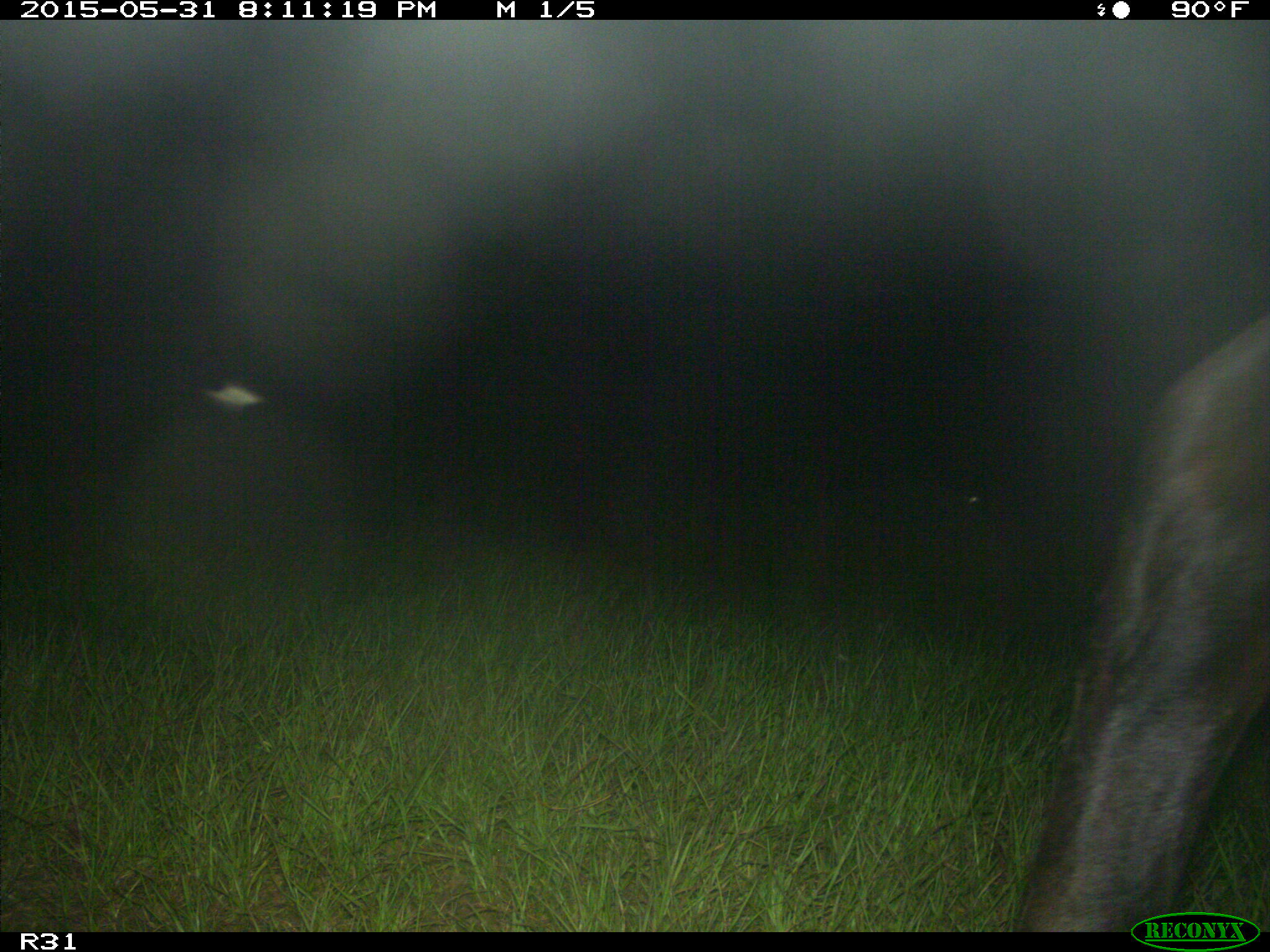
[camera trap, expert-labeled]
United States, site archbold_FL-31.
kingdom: Animalia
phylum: Chordata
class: Mammalia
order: Artiodactyla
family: Bovidae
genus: Bos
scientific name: Bos taurus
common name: domestic cow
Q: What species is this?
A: Bos taurus (domestic cow).